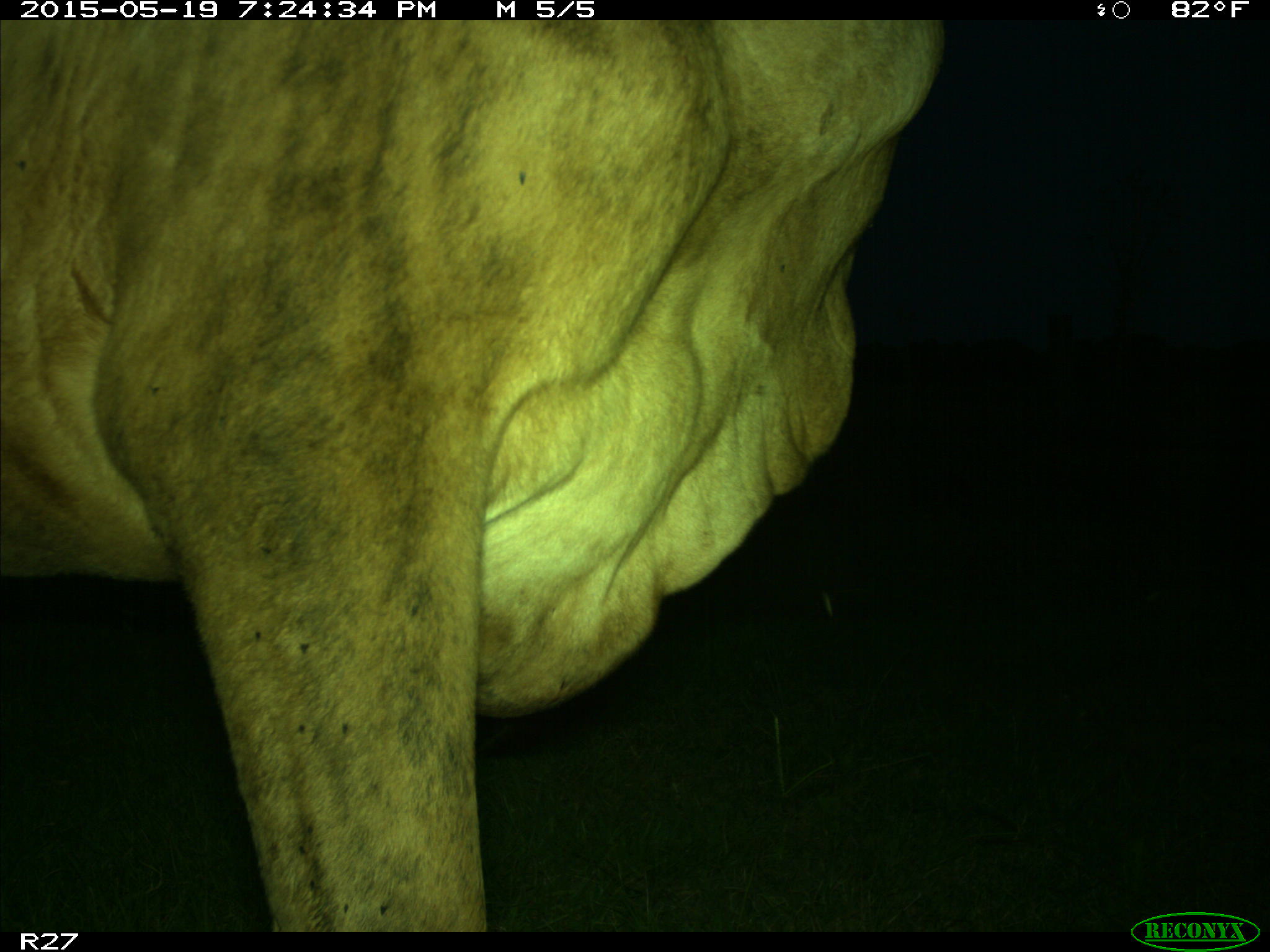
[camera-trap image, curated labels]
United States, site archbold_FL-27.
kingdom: Animalia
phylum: Chordata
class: Mammalia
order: Artiodactyla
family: Bovidae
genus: Bos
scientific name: Bos taurus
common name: domestic cow